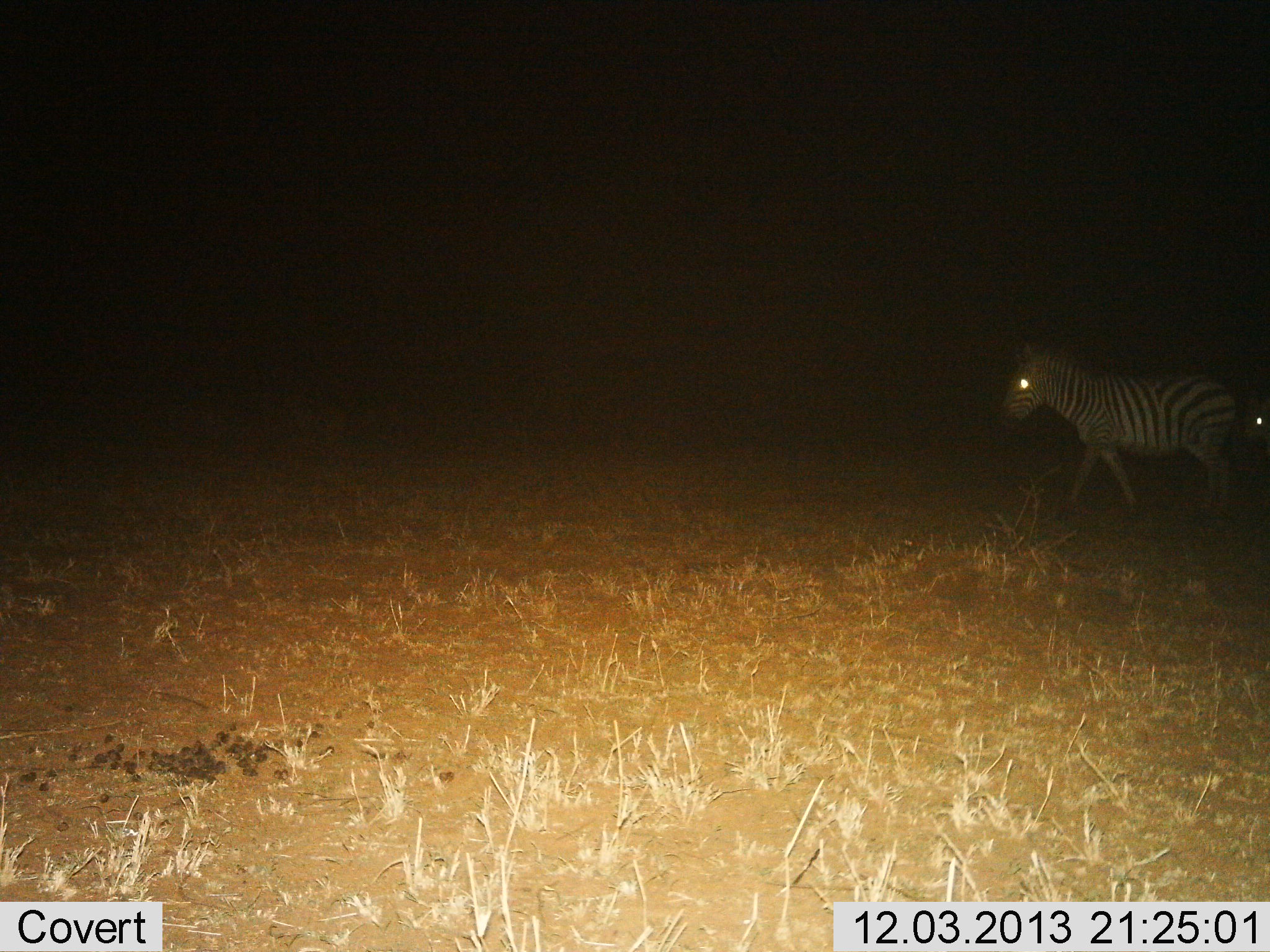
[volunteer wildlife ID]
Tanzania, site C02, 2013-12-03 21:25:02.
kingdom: Animalia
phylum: Chordata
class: Mammalia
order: Perissodactyla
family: Equidae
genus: Equus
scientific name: Equus quagga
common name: plains zebra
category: zebra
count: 2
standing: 20%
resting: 0%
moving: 80%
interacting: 0%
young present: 0%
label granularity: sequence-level